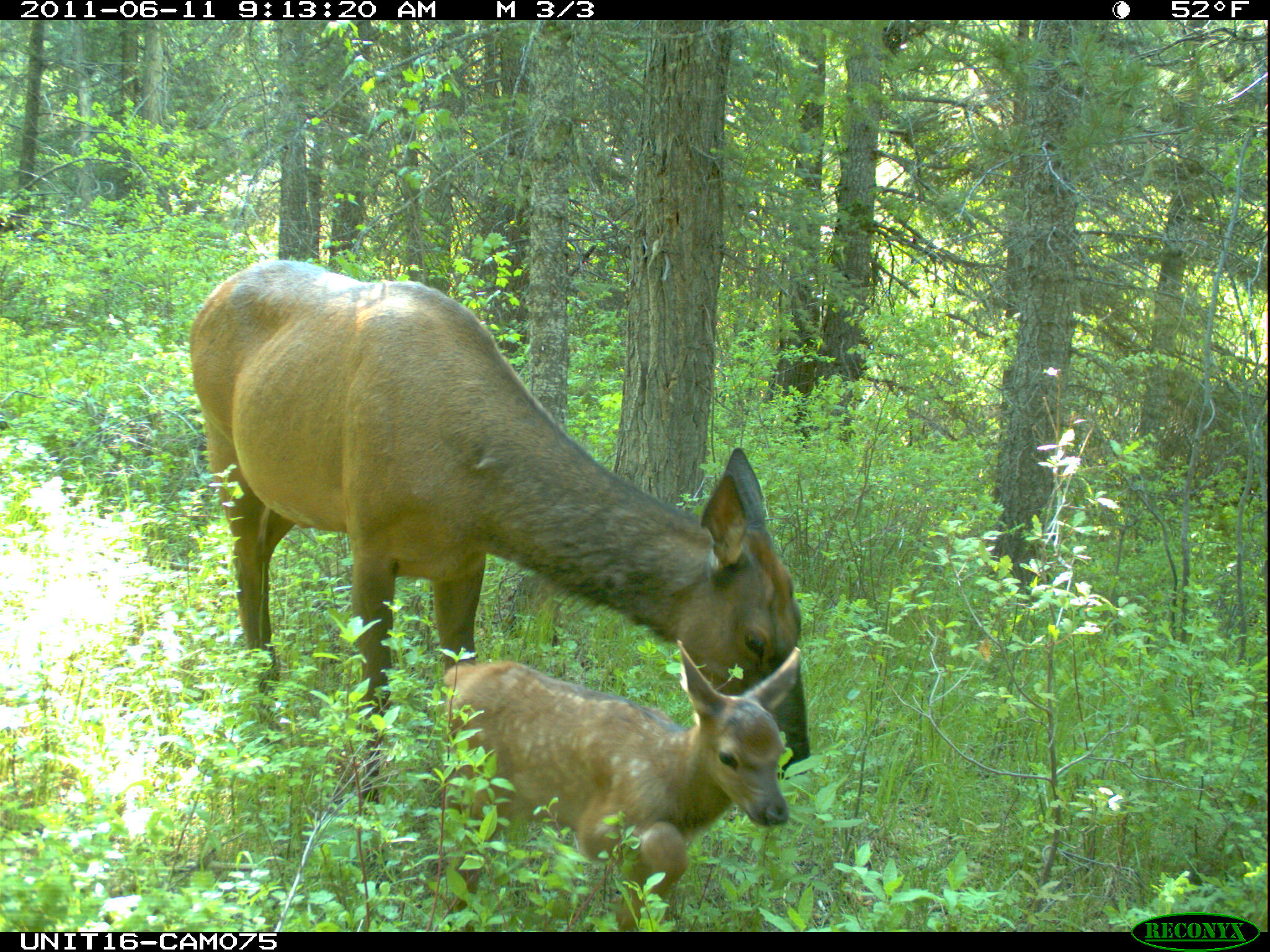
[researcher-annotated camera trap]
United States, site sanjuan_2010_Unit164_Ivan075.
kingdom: Animalia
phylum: Chordata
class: Mammalia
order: Artiodactyla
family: Cervidae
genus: Cervus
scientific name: Cervus elaphus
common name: red deer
Cervus elaphus (red deer).